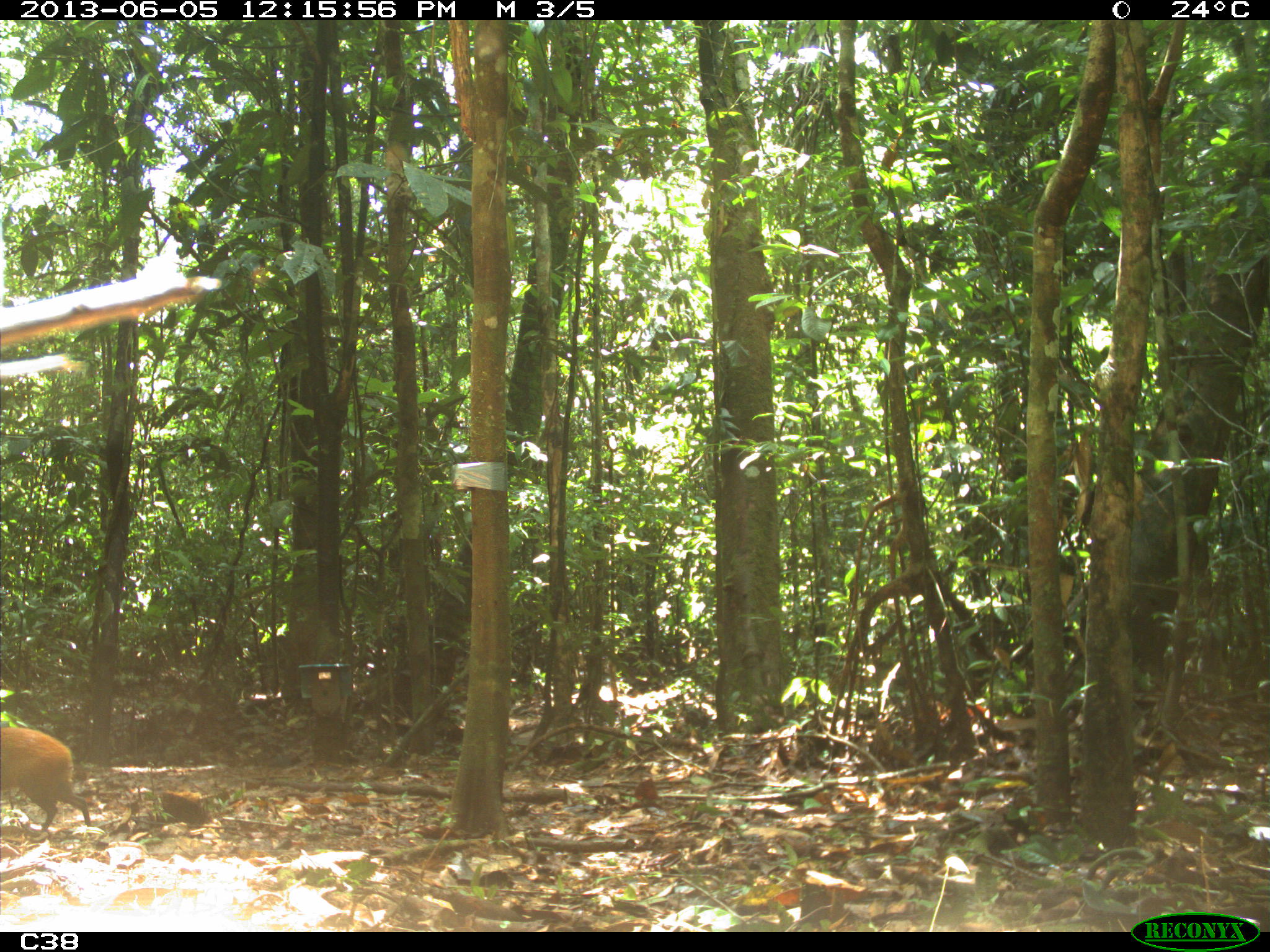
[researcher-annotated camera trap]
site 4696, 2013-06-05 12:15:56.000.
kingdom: Animalia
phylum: Chordata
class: Mammalia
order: Rodentia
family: Dasyproctidae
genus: Dasyprocta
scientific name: Dasyprocta leporina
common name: red-rumped agouti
Dasyprocta leporina (red-rumped agouti), count 1, age adult.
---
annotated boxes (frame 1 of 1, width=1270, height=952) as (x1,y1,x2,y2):
dasyprocta leporina: (0,728,90,832)